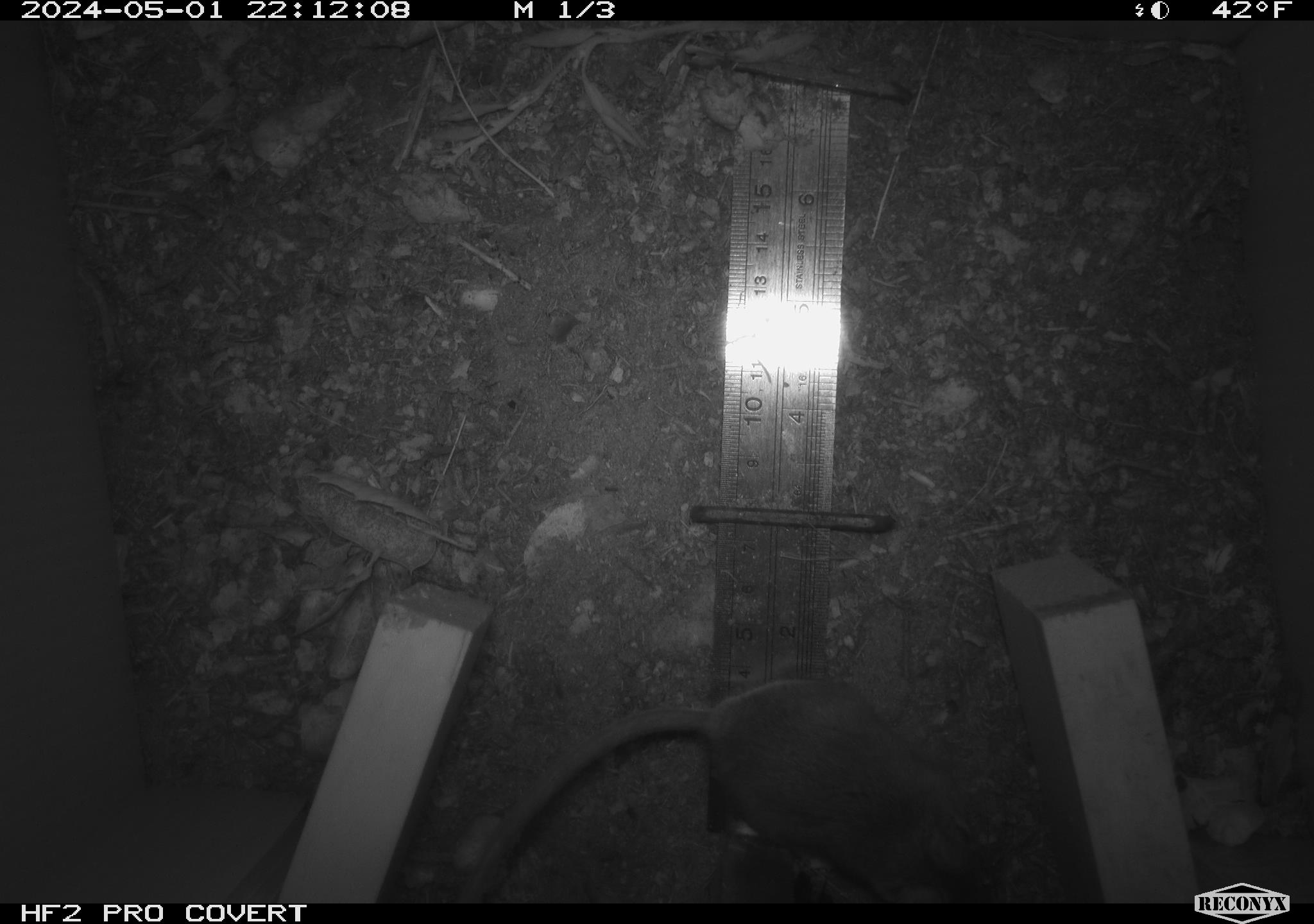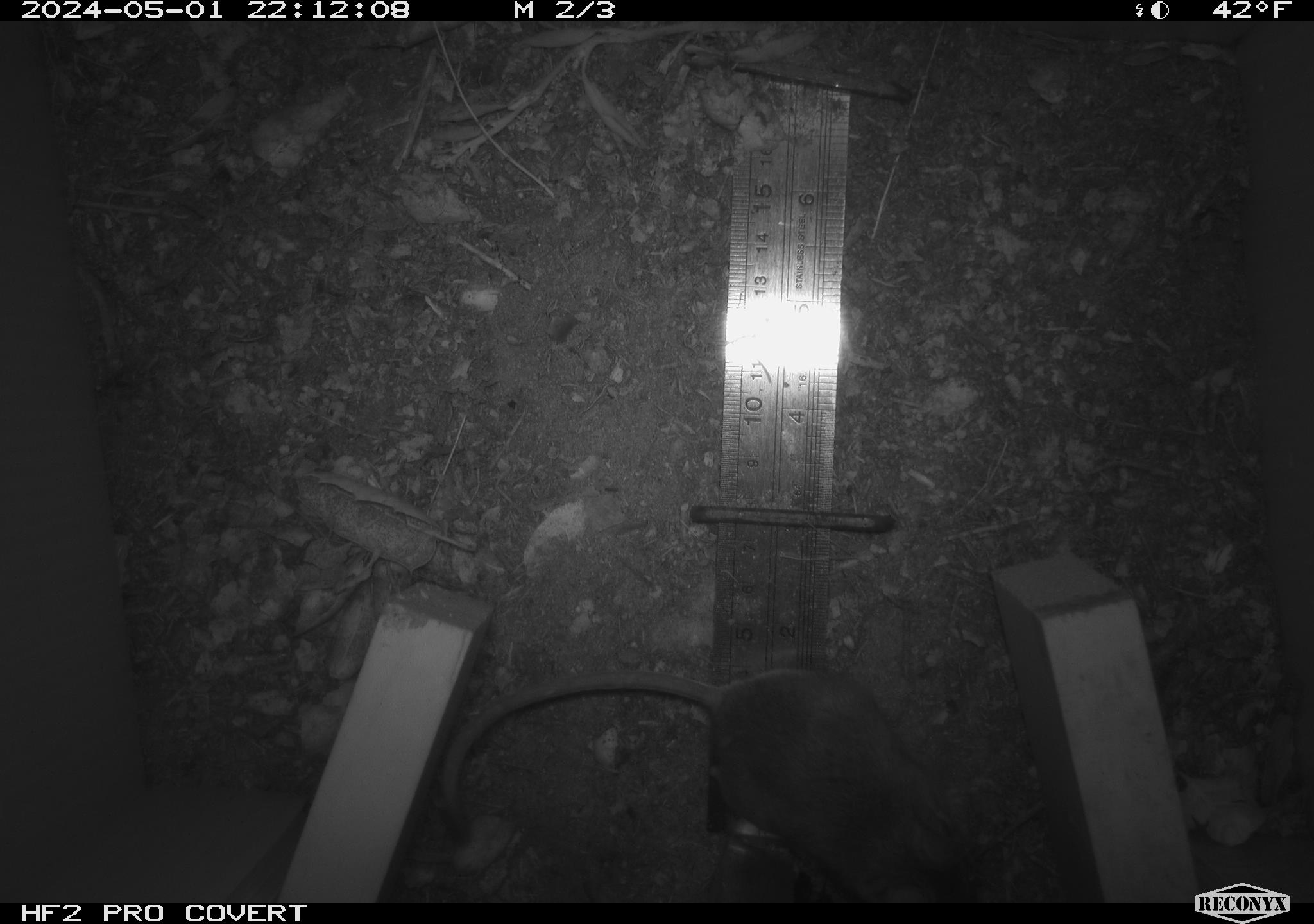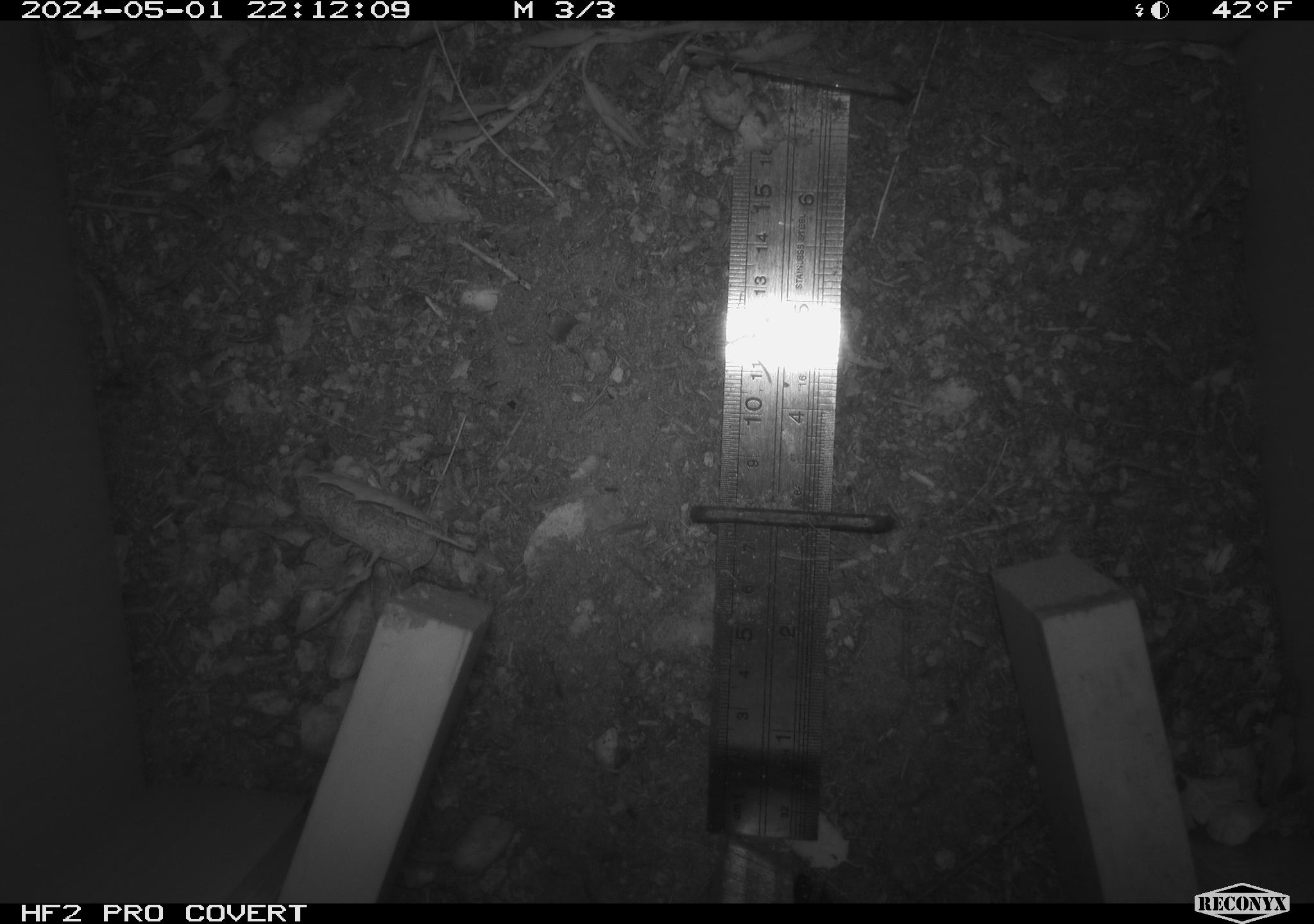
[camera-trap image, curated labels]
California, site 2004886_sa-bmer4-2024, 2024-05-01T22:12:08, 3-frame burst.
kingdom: Animalia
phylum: Chordata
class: Mammalia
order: Rodentia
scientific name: Rodentia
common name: mouse species